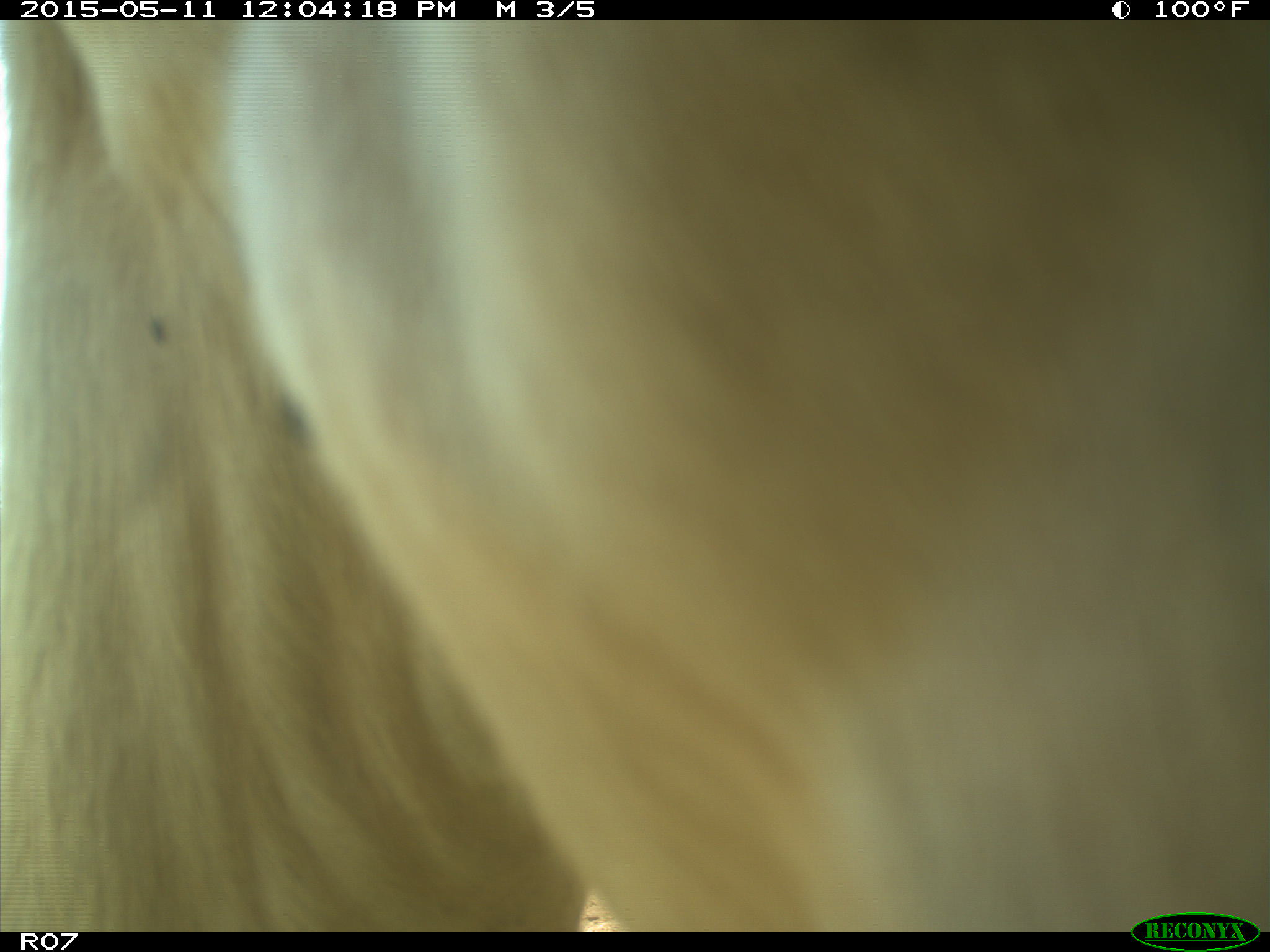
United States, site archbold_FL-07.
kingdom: Animalia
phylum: Chordata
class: Mammalia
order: Artiodactyla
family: Bovidae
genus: Bos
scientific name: Bos taurus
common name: domestic cow